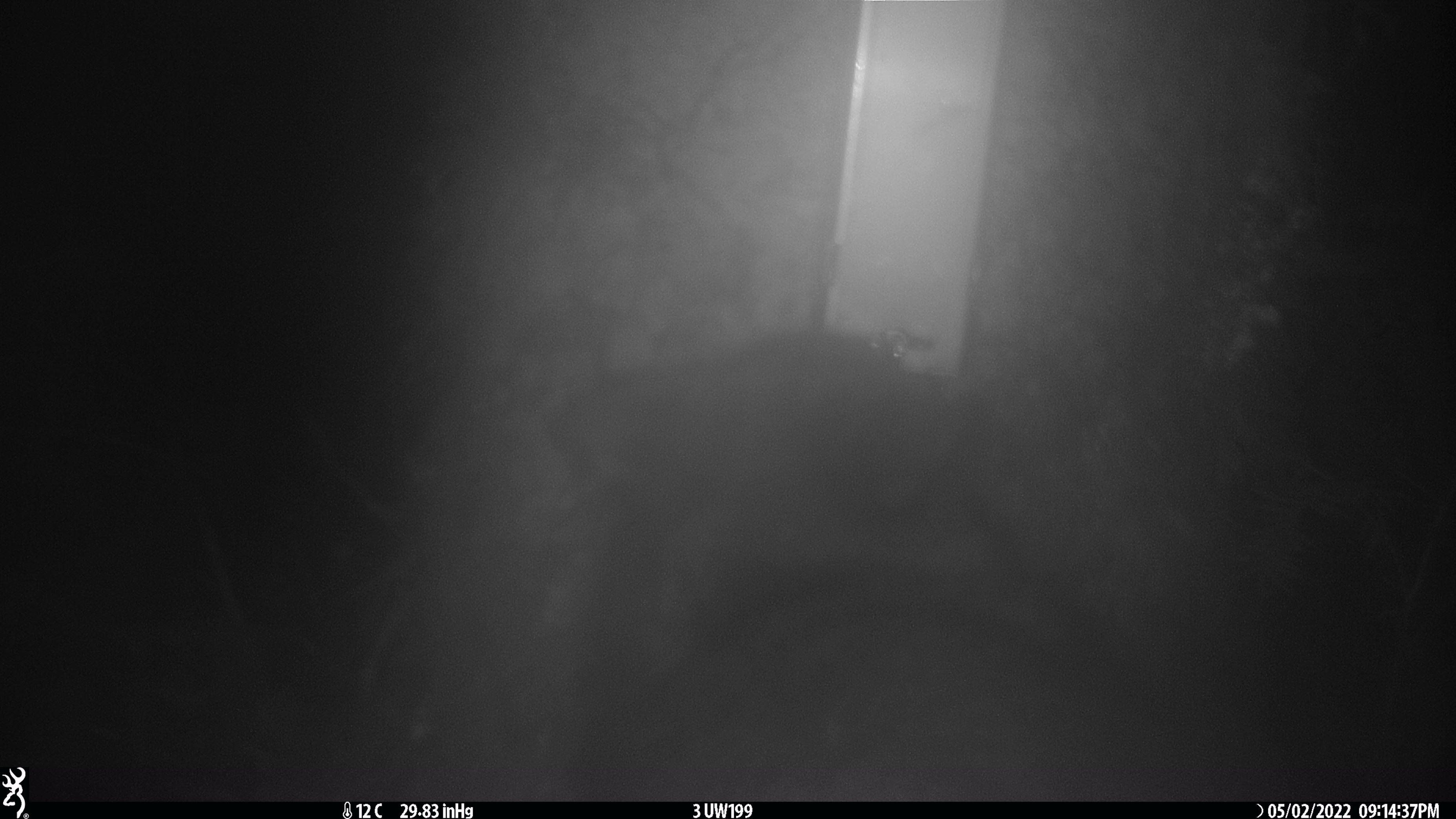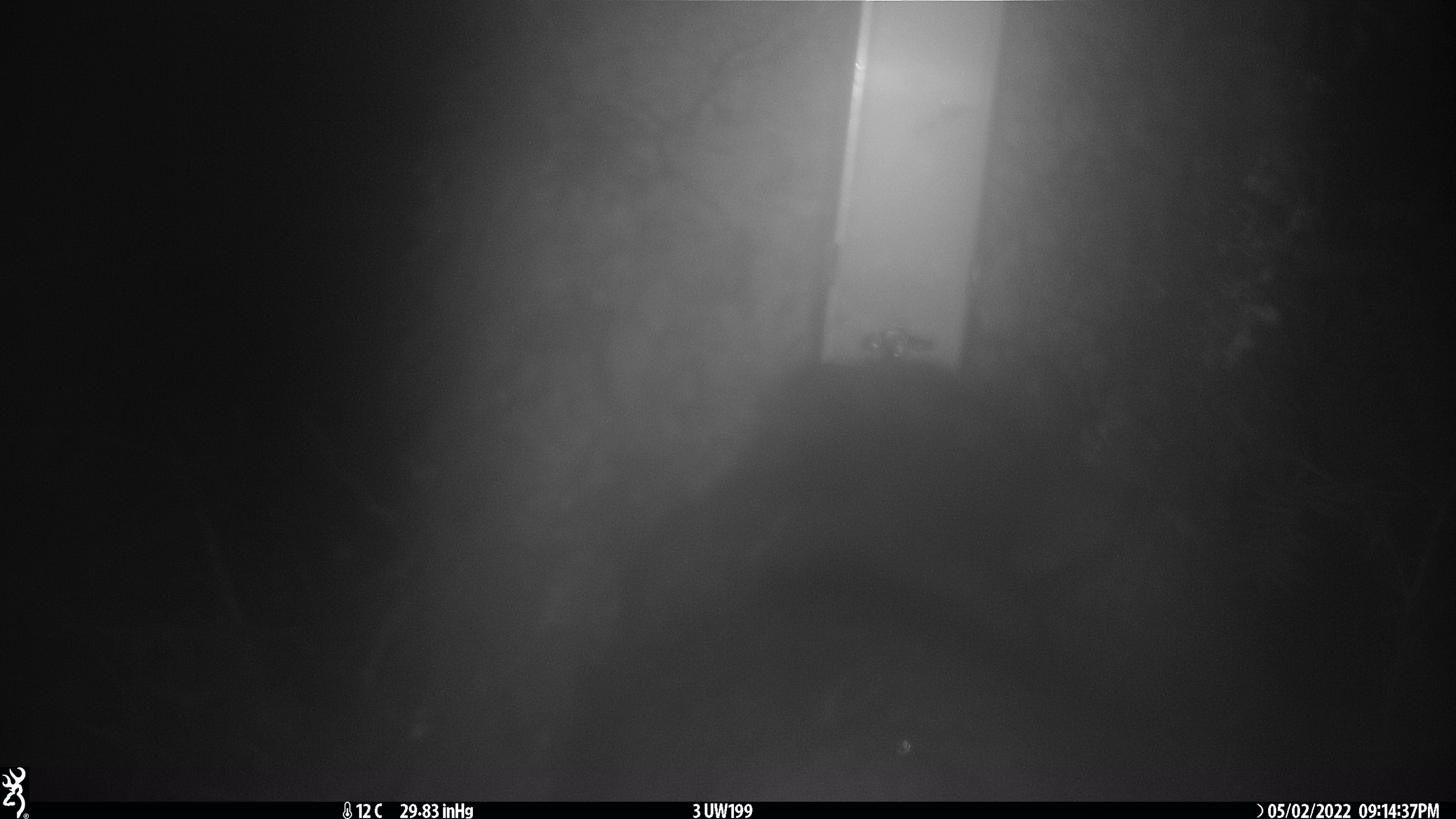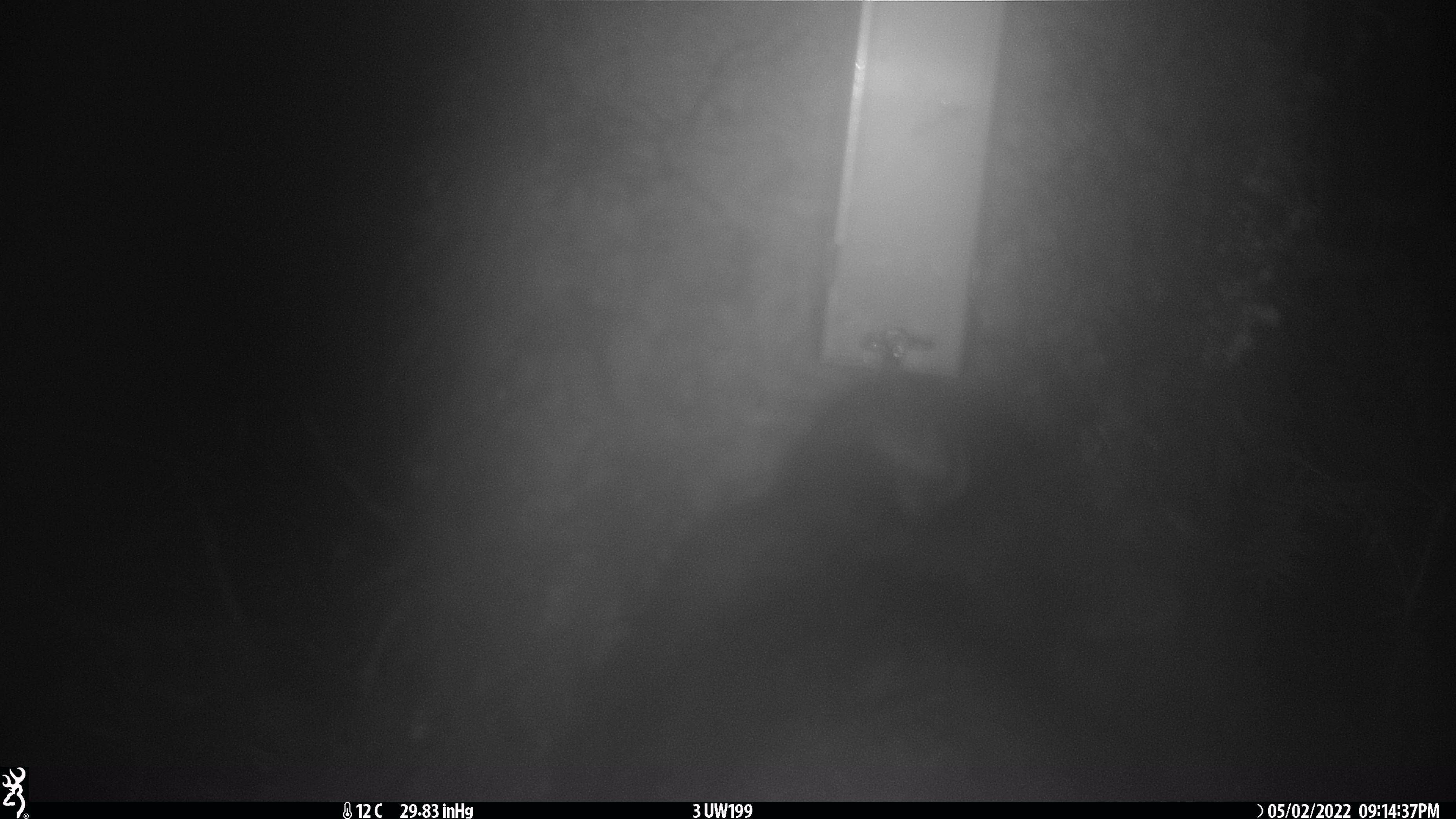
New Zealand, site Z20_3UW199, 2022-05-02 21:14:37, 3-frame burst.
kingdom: Animalia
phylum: Chordata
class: Mammalia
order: Diprotodontia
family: Phalangeridae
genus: Trichosurus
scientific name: Trichosurus vulpecula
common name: common brushtail possum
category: possum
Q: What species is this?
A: Possum (common brushtail possum) (Trichosurus vulpecula).